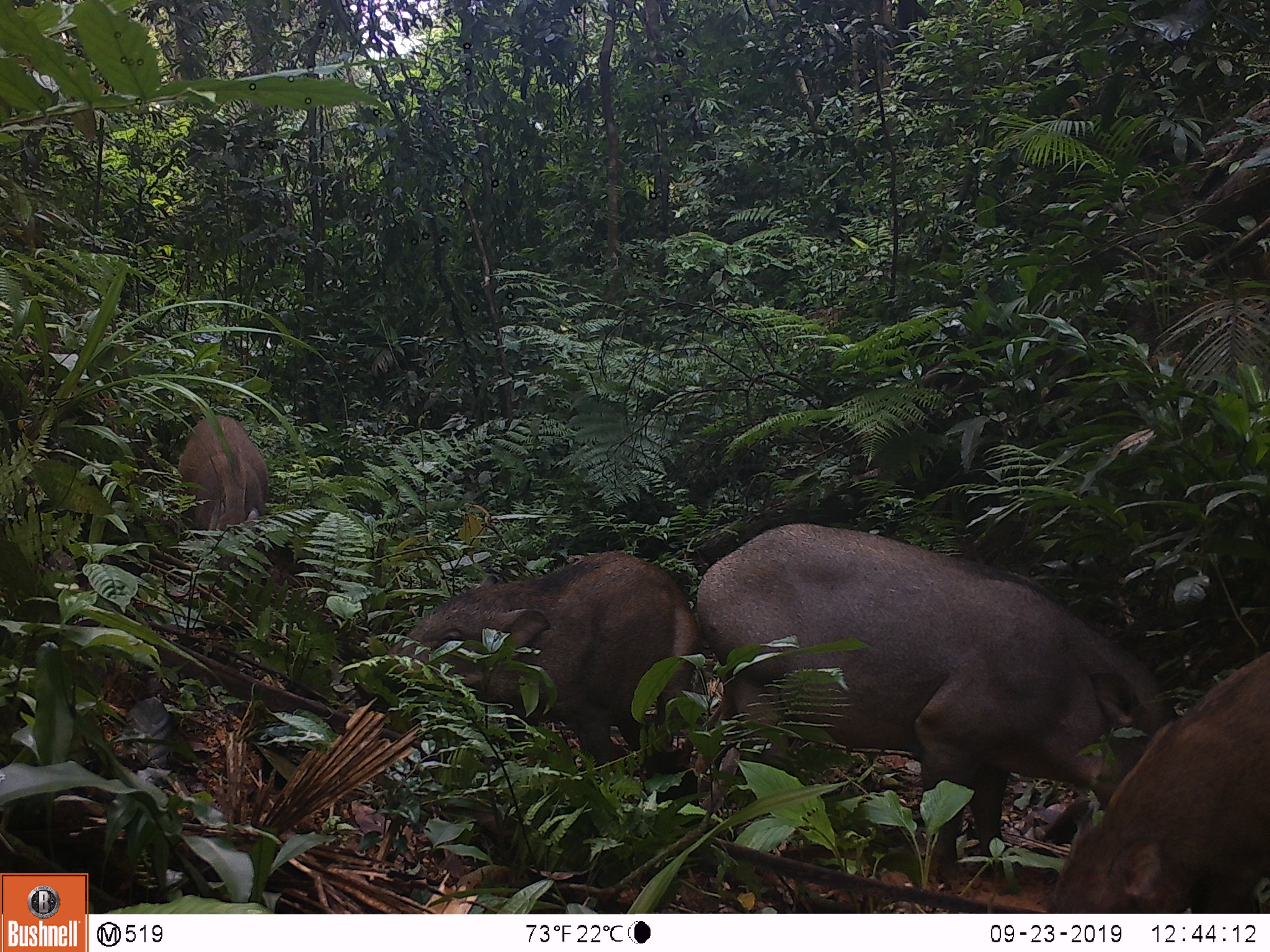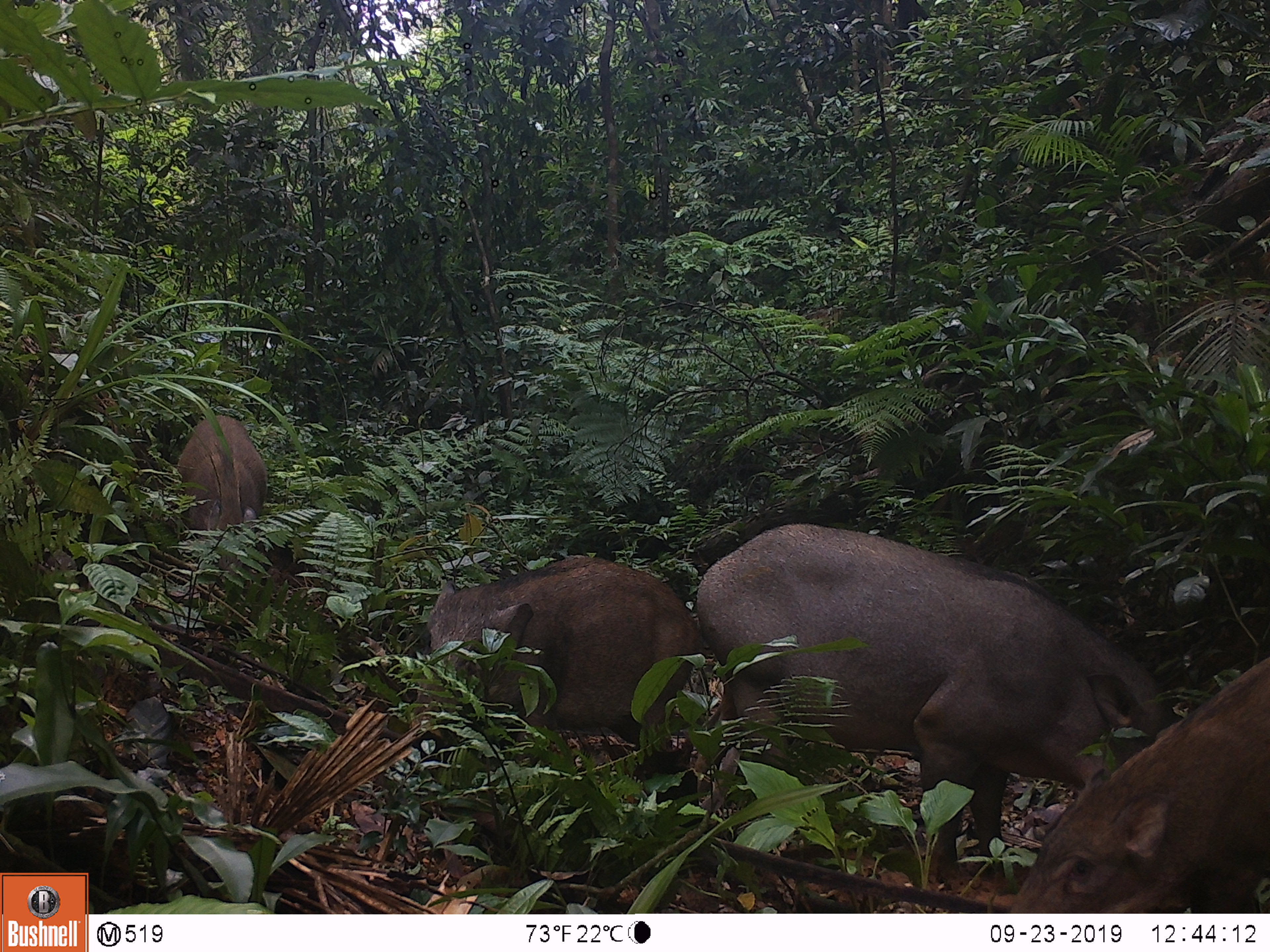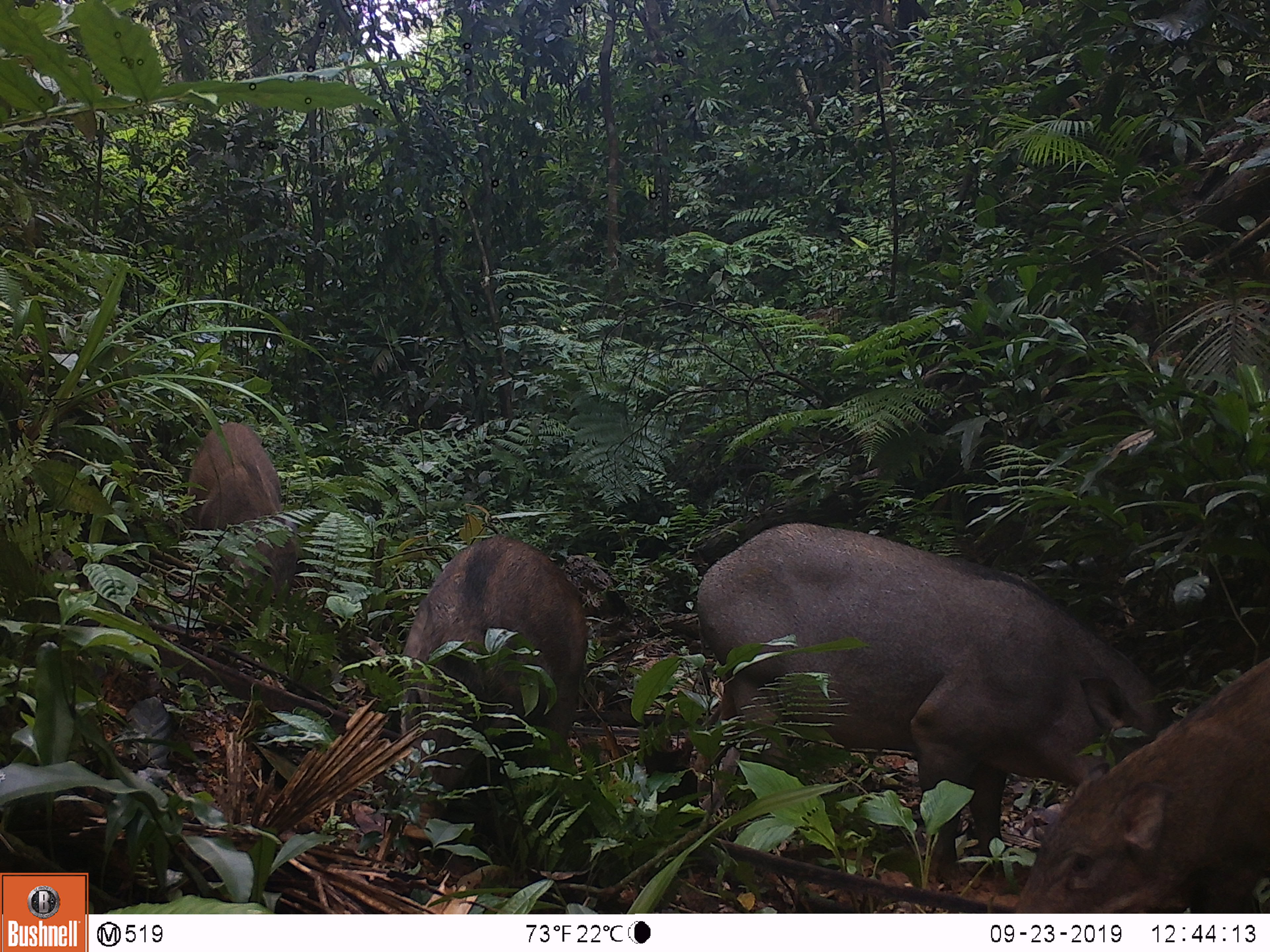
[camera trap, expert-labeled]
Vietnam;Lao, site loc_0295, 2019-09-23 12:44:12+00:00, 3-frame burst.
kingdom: Animalia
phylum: Chordata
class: Mammalia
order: Artiodactyla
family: Suidae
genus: Sus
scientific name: Sus scrofa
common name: eurasian wild pig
Eurasian wild pig (Sus scrofa). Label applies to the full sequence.